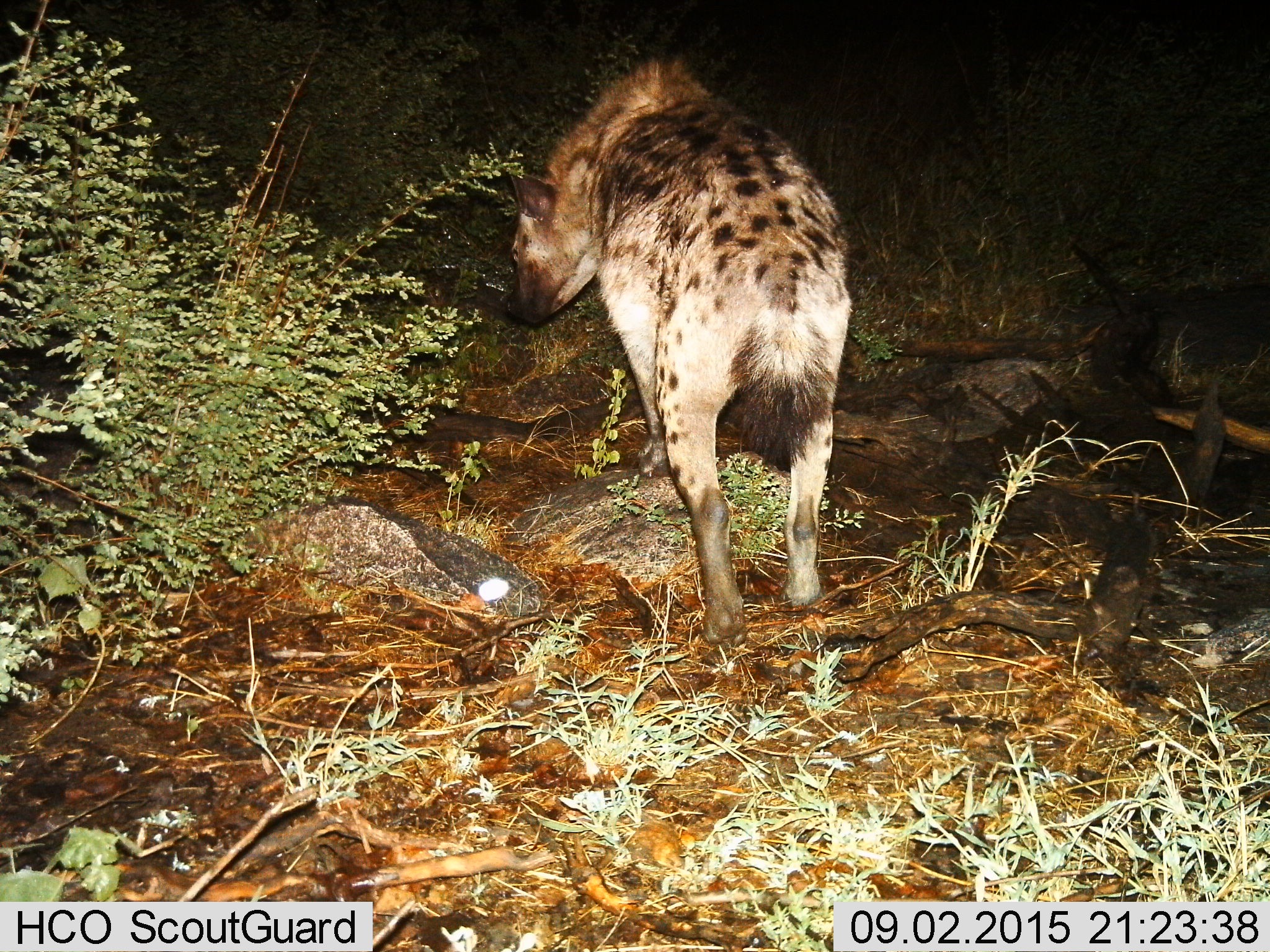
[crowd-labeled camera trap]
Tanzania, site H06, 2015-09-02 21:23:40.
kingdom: Animalia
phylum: Chordata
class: Mammalia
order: Carnivora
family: Hyaenidae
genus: Crocuta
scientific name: Crocuta crocuta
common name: spotted hyena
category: hyenaspotted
Hyenaspotted (spotted hyena) (Crocuta crocuta), count 1. Behavior (volunteer vote fractions): standing 78%, resting 0%, moving 22%, interacting 0%. Young present (vote fraction): 0%. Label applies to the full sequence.